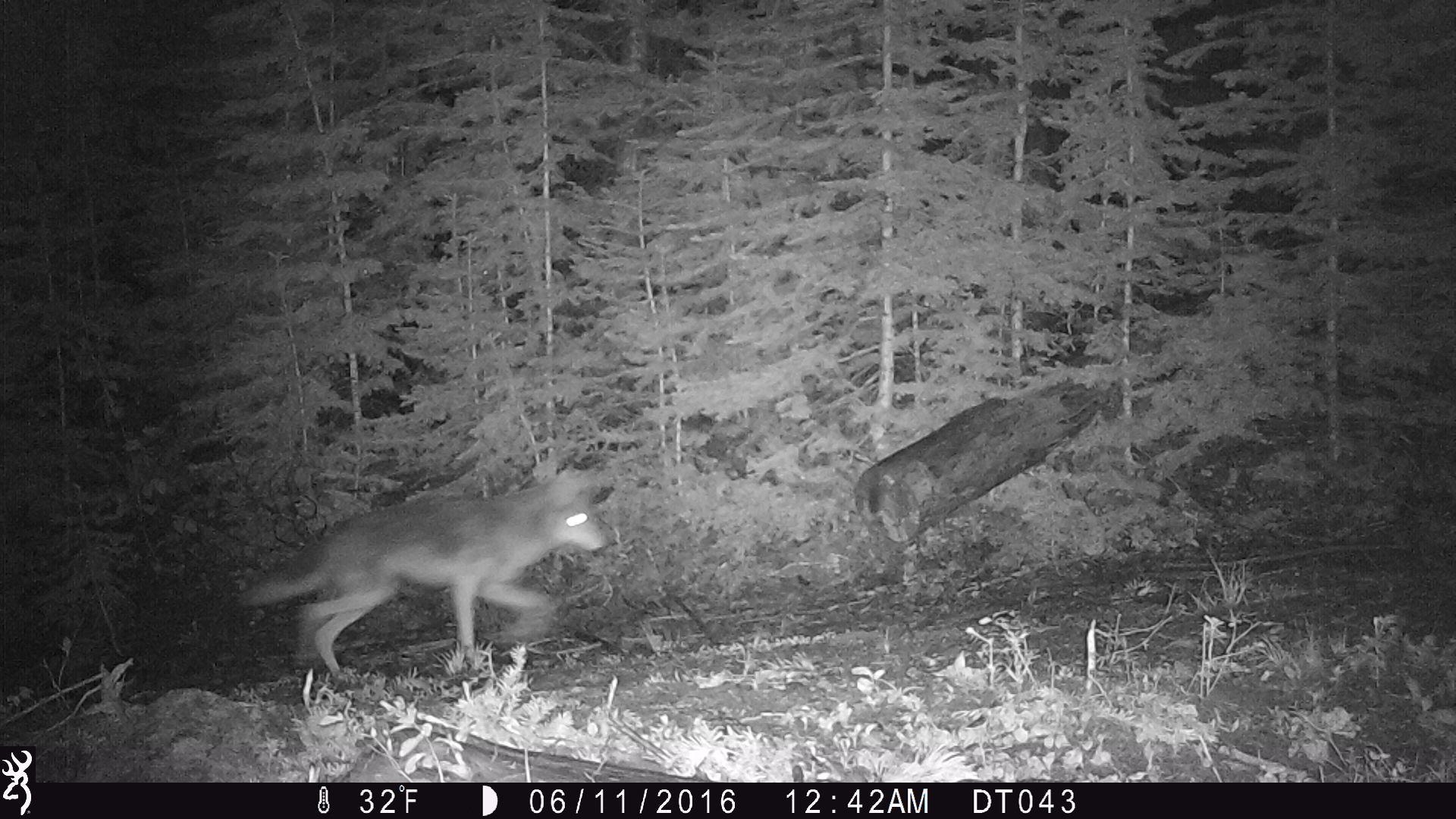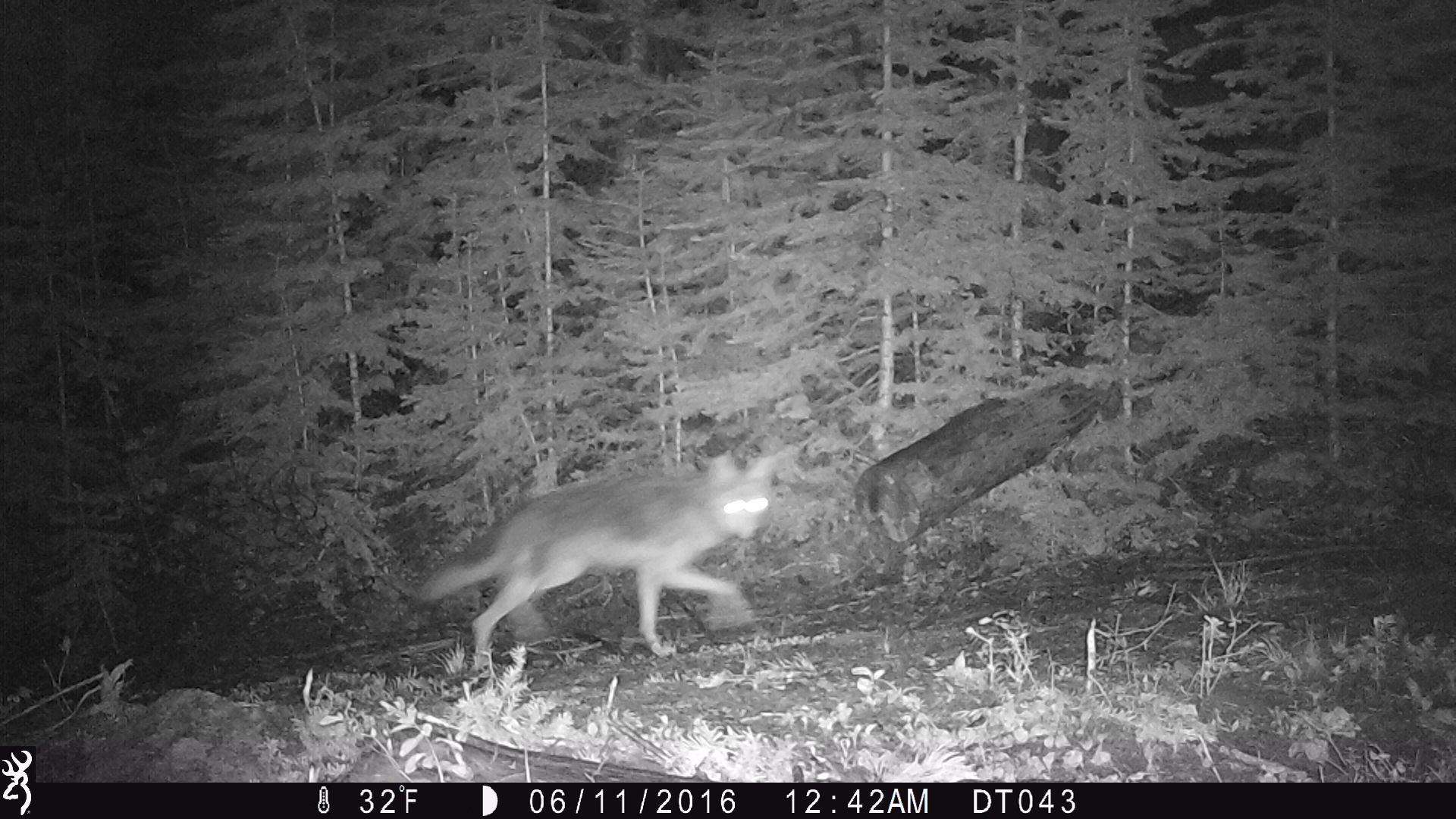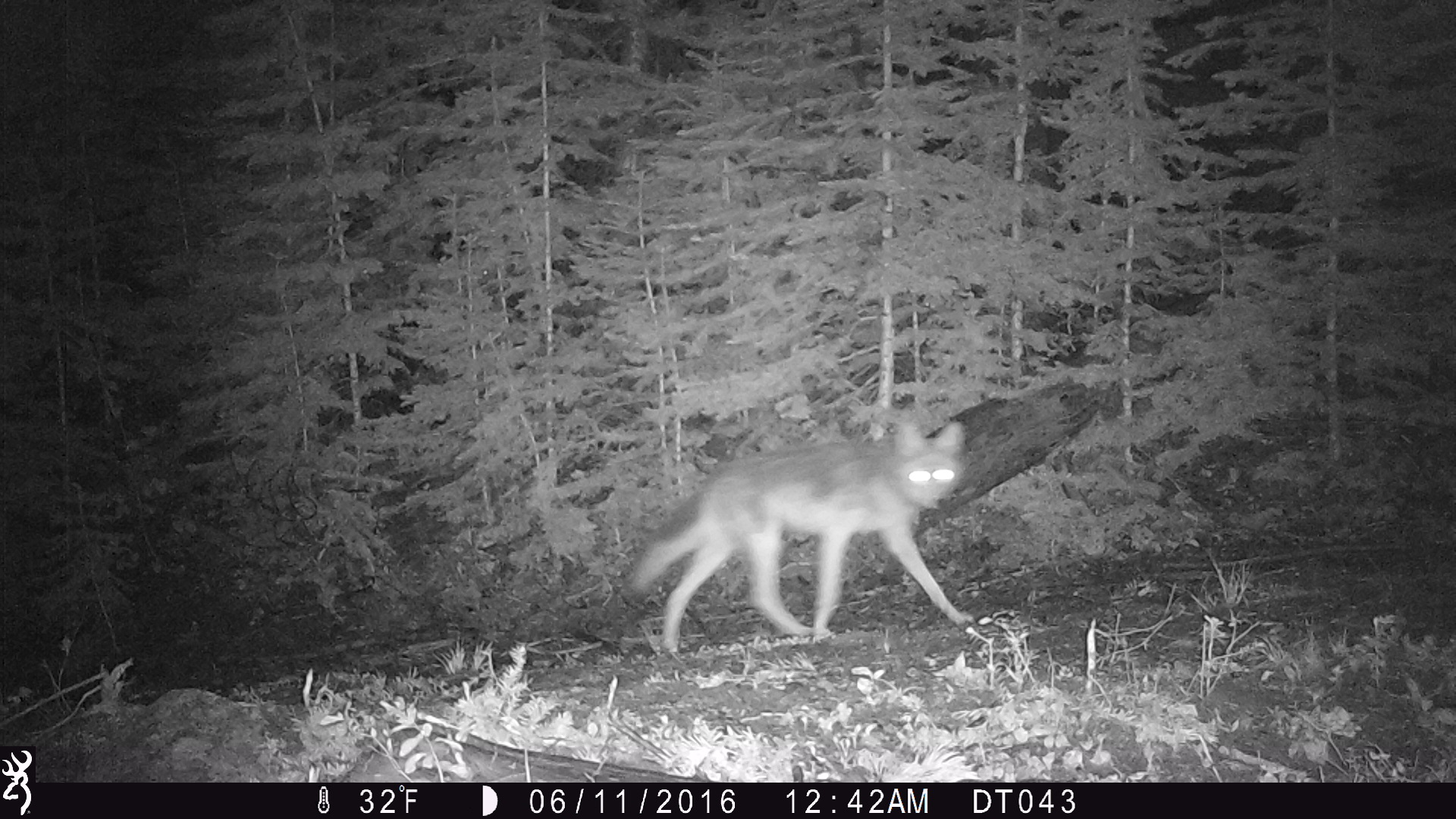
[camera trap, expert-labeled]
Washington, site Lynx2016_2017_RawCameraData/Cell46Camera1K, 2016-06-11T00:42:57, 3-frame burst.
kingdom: Animalia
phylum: Chordata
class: Mammalia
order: Carnivora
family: Canidae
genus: Canis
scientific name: Canis latrans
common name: coyote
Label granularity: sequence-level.